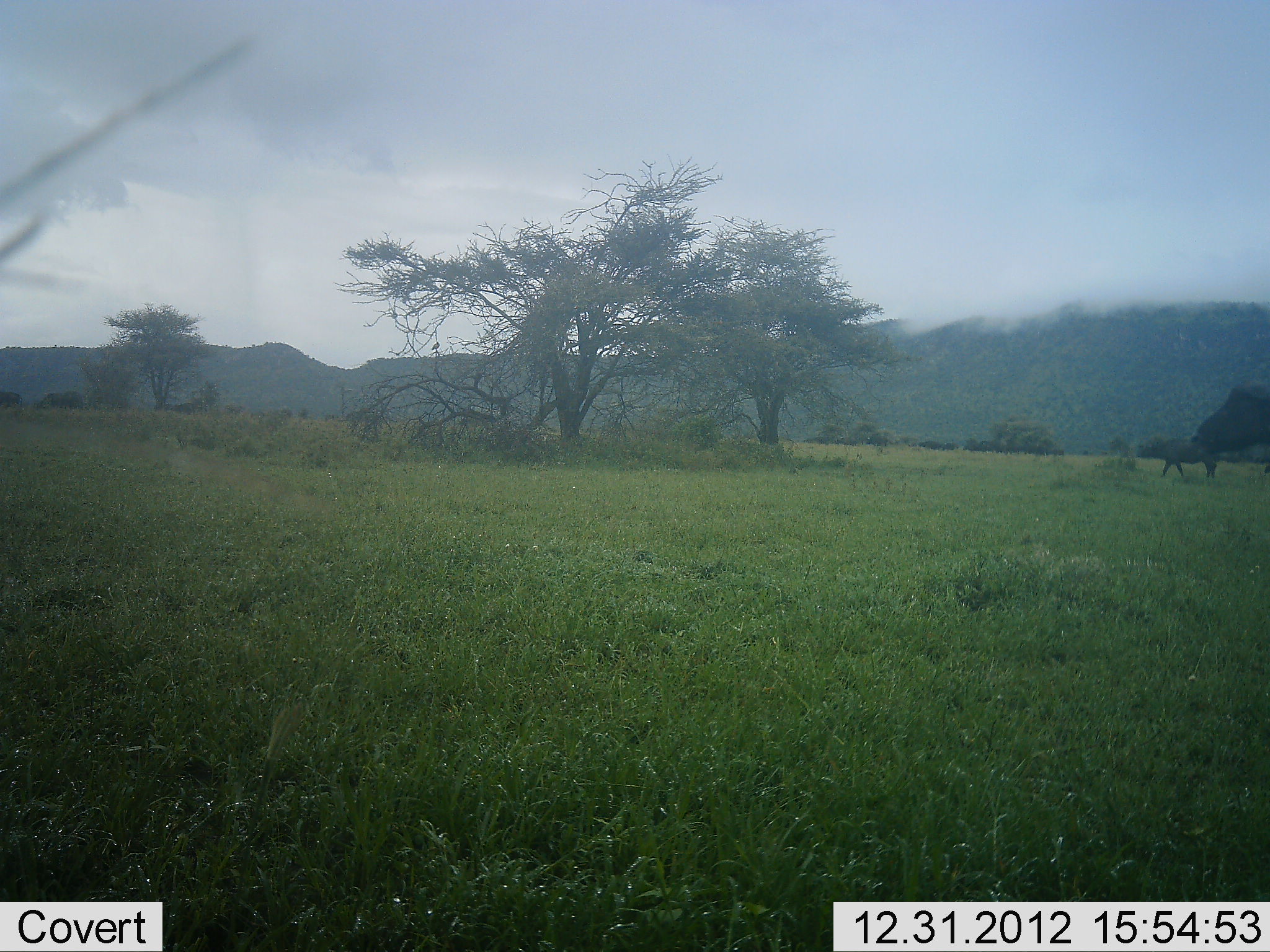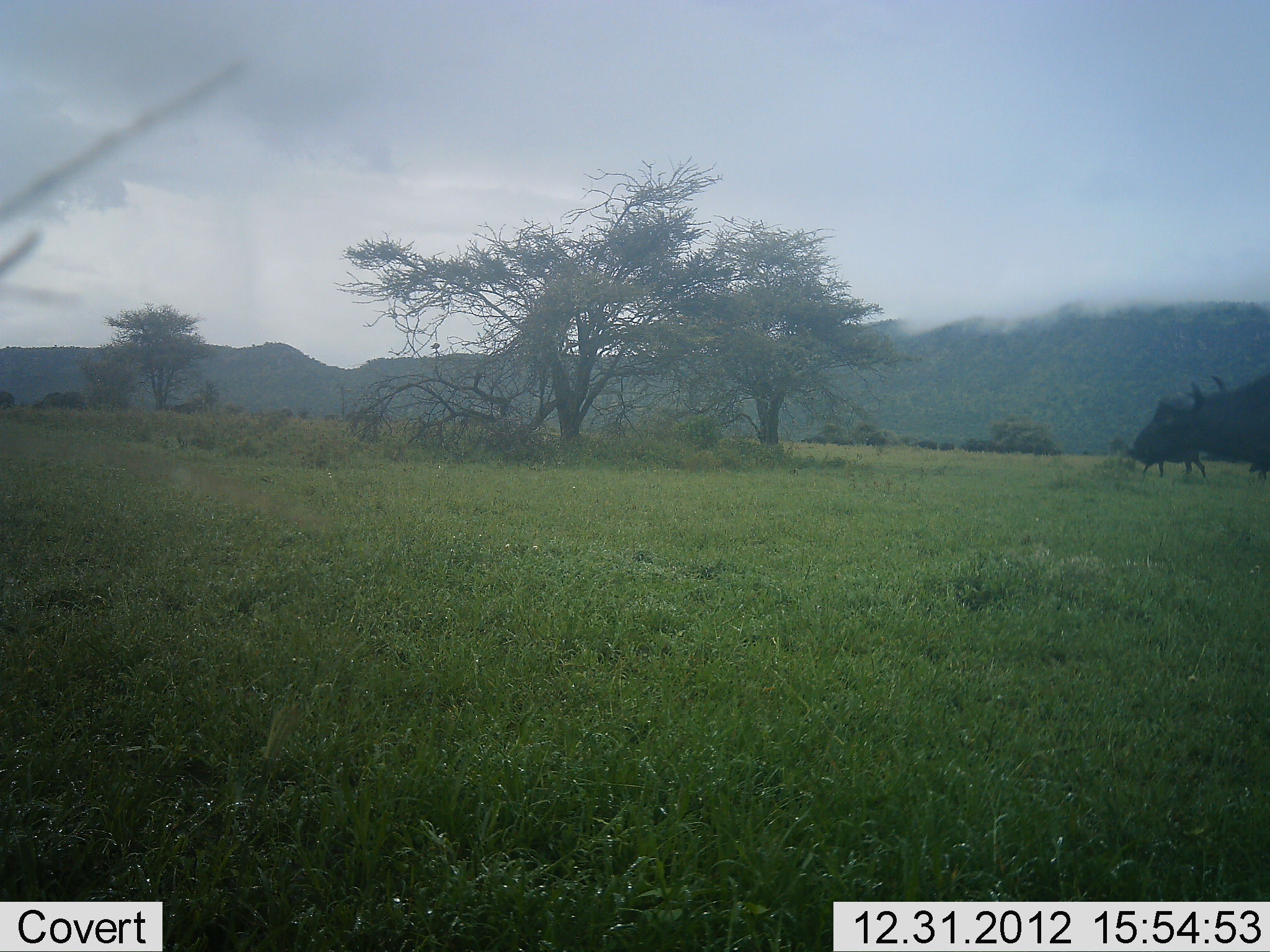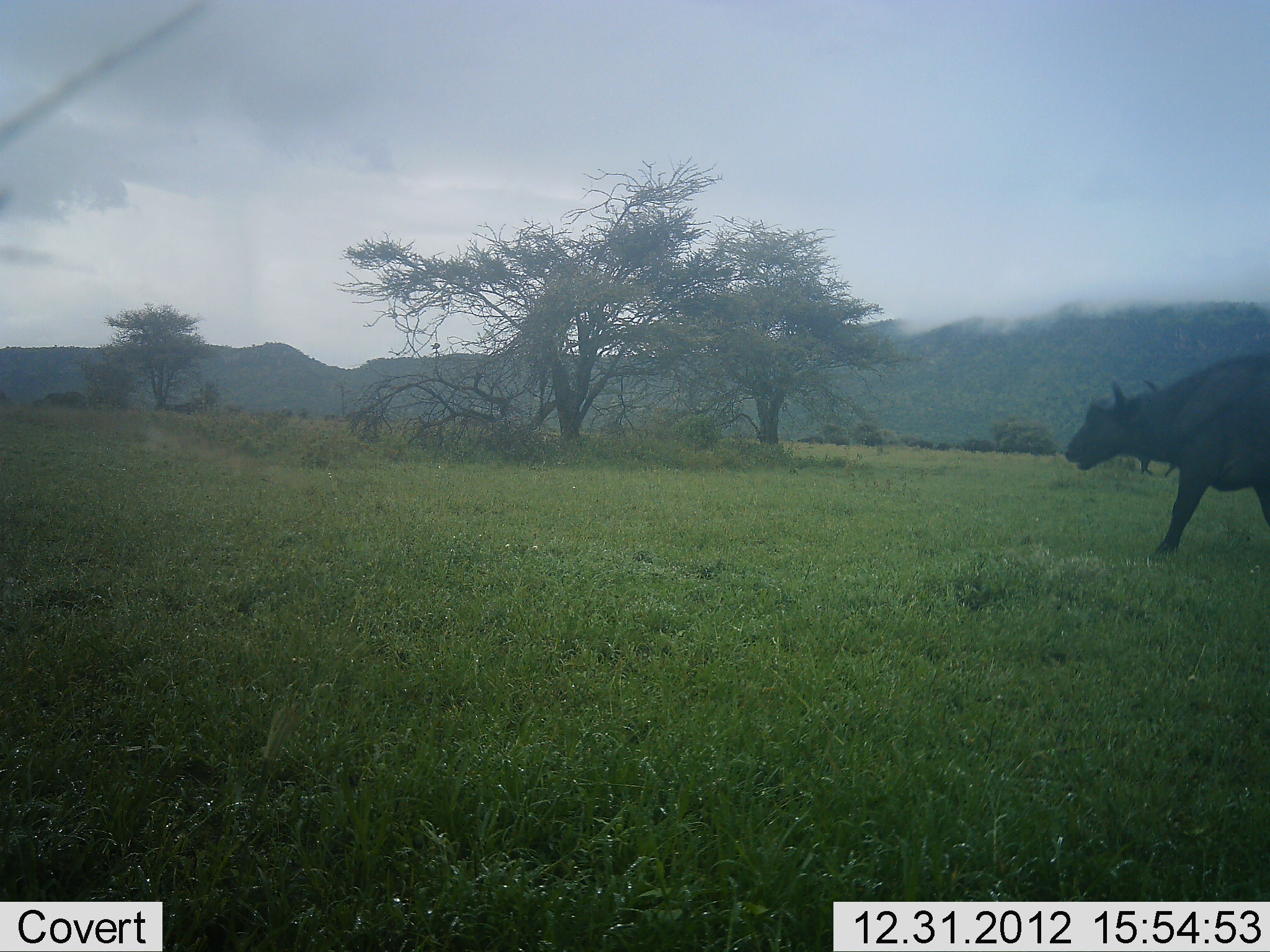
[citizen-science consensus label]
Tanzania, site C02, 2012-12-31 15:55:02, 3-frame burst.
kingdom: Animalia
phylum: Chordata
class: Mammalia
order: Artiodactyla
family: Bovidae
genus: Syncerus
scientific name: Syncerus caffer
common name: cape buffalo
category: buffalo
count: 2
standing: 11%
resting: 4%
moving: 93%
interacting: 0%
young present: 0%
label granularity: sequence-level